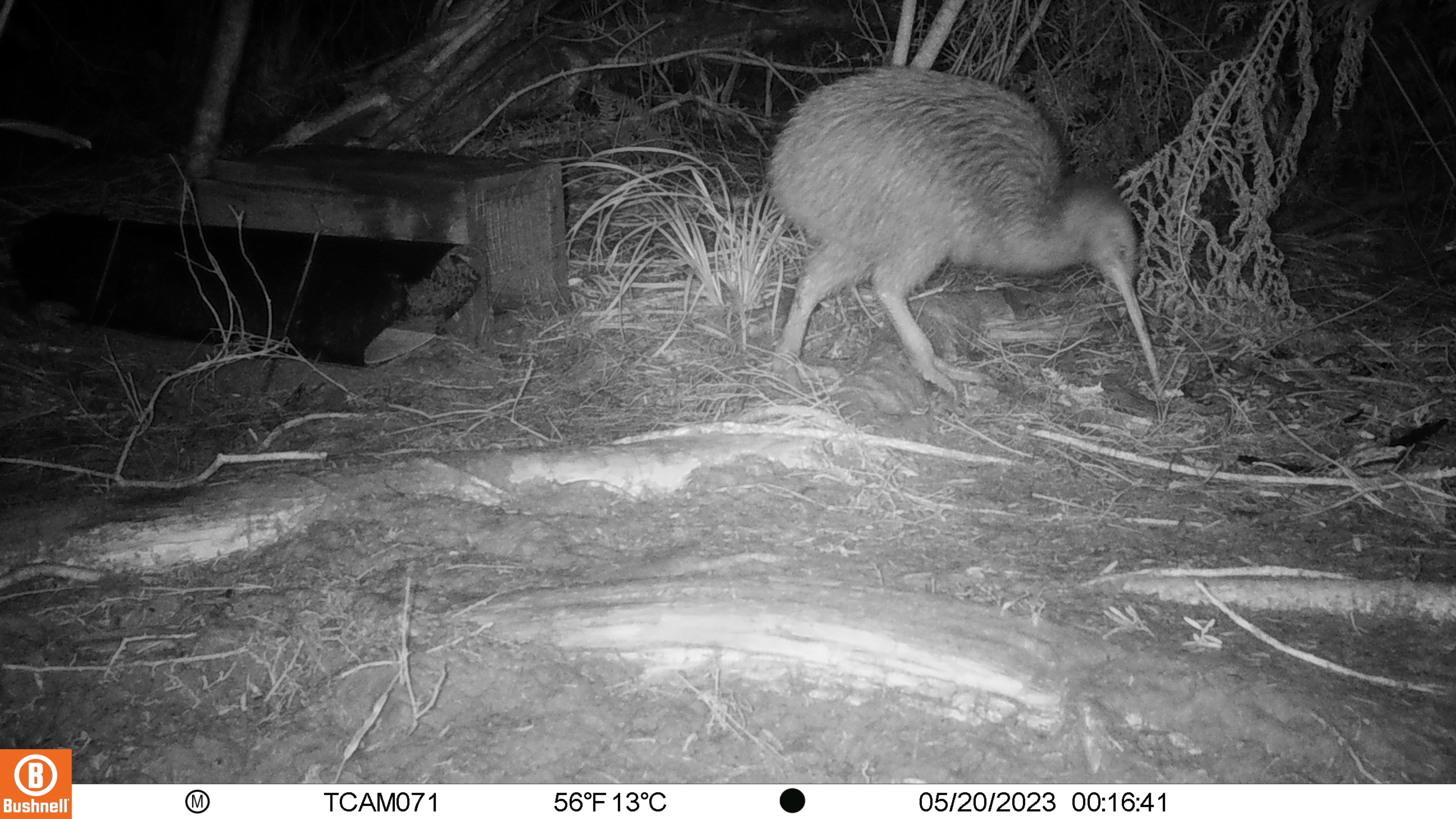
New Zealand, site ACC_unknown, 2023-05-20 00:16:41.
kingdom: Animalia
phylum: Chordata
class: Aves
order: Apterygiformes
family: Apterygidae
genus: Apteryx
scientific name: Apteryx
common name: kiwi